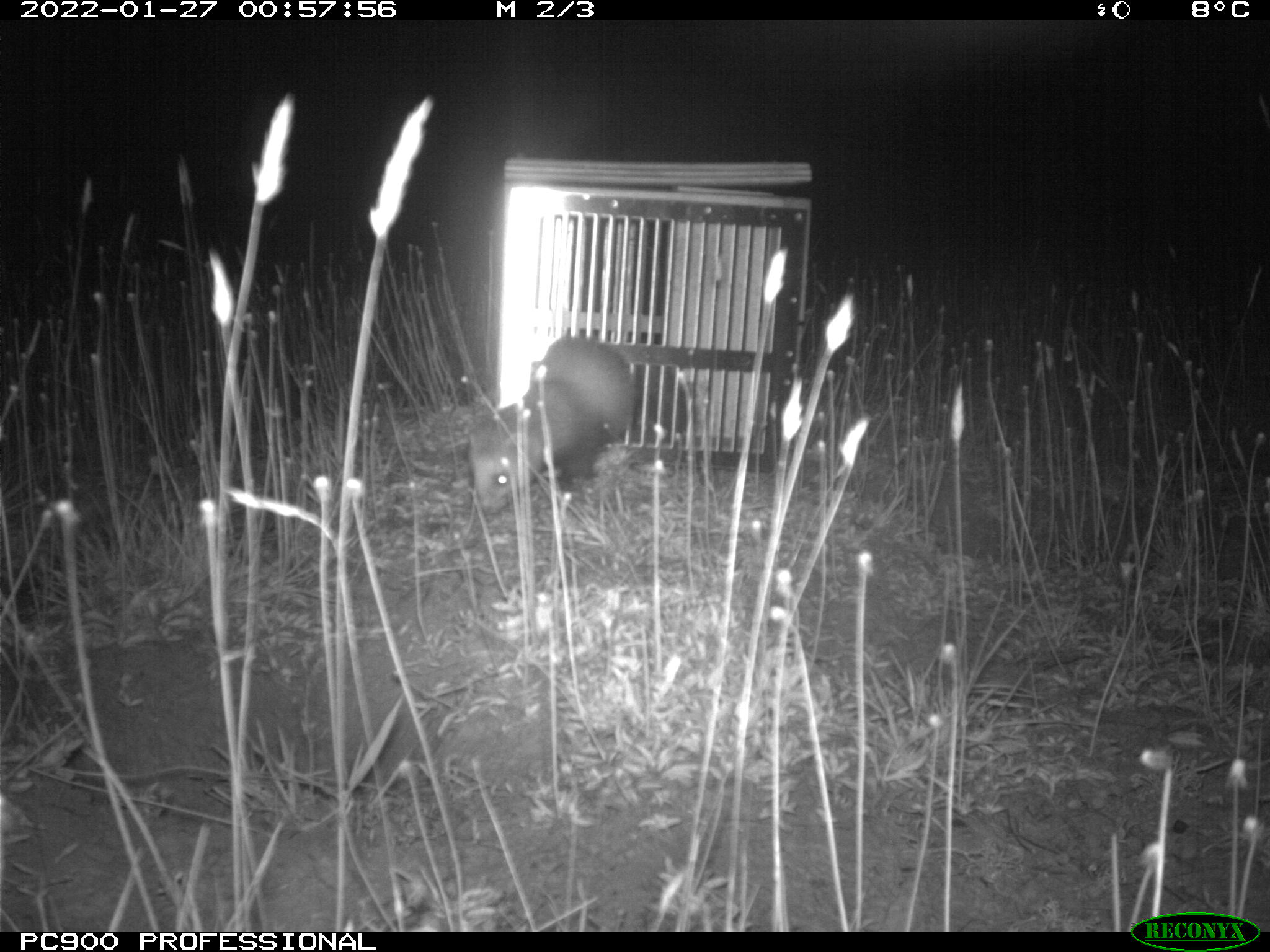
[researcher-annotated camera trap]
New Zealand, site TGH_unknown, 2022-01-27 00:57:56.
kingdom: Animalia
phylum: Chordata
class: Mammalia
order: Carnivora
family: Mustelidae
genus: Mustela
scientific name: Mustela furo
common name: ferret